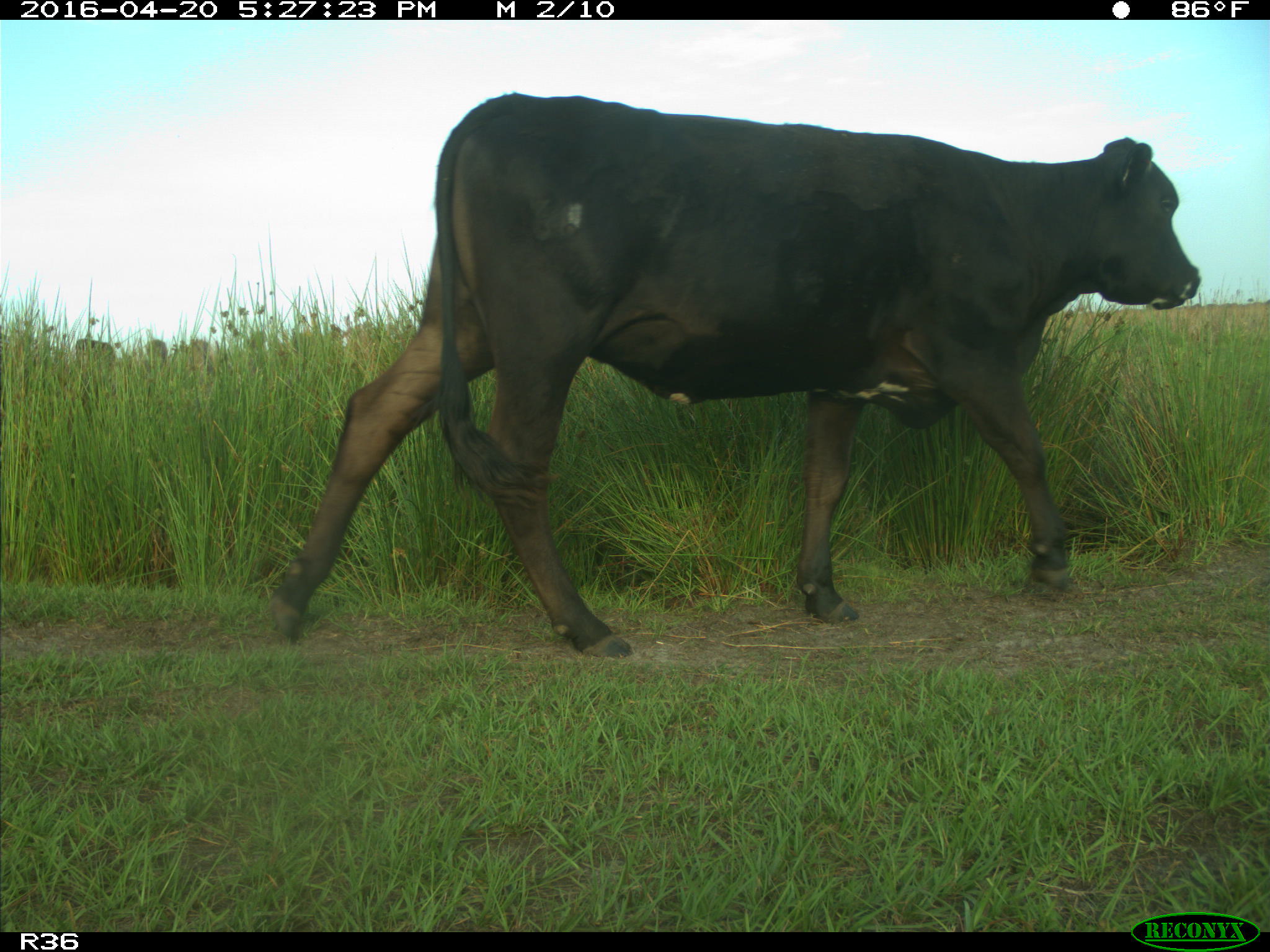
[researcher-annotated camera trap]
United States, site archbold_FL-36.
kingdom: Animalia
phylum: Chordata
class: Mammalia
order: Artiodactyla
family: Bovidae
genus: Bos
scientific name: Bos taurus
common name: domestic cow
Bos taurus (domestic cow).